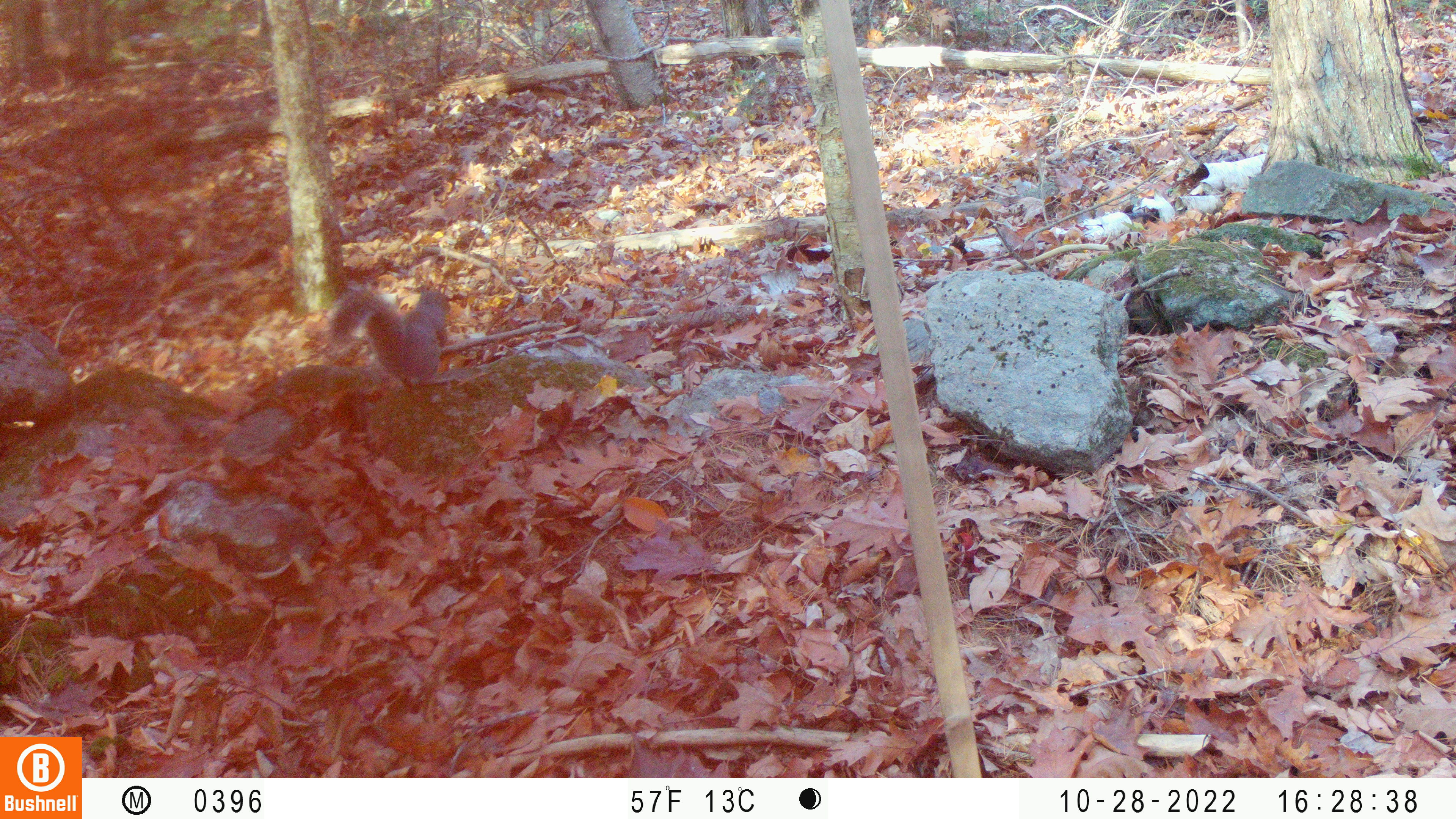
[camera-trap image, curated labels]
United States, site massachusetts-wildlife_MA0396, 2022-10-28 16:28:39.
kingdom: Animalia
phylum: Chordata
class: Mammalia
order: Rodentia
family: Sciuridae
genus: Sciurus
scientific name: Sciurus carolinensis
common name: gray squirrel